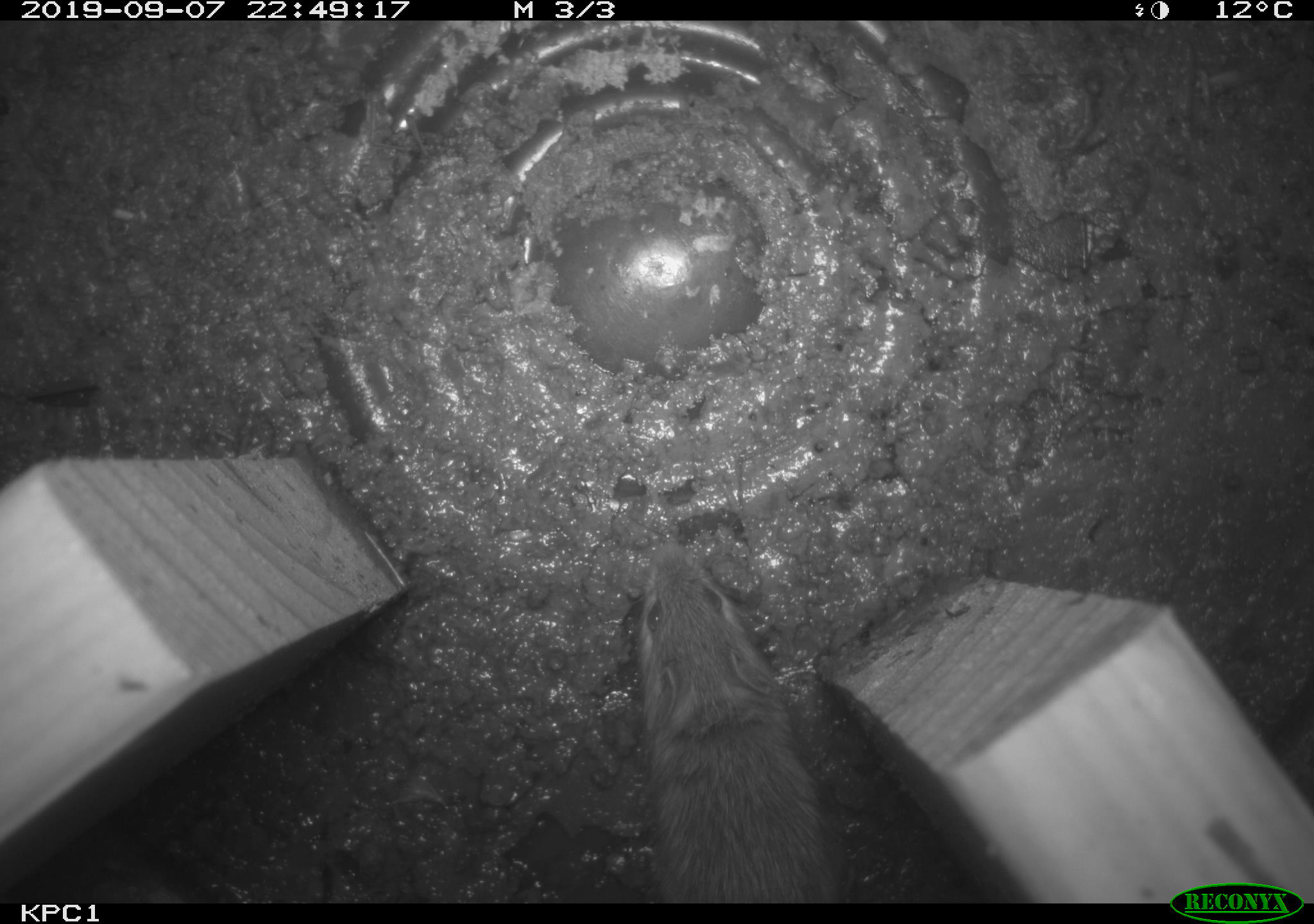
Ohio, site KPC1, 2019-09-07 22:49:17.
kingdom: Animalia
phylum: Chordata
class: Mammalia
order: Rodentia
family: Zapodidae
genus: Zapus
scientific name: Zapus hudsonius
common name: meadow jumping mouse